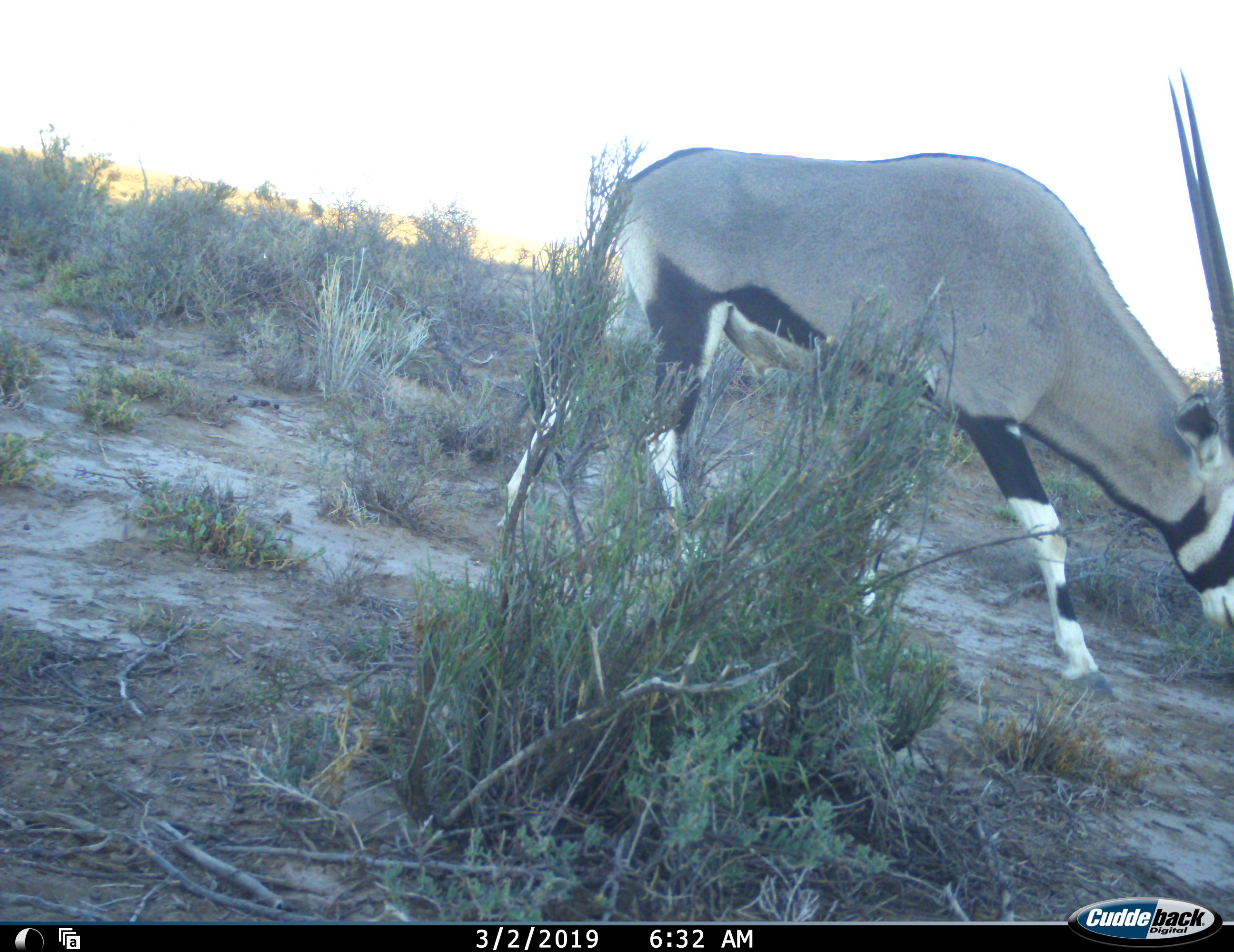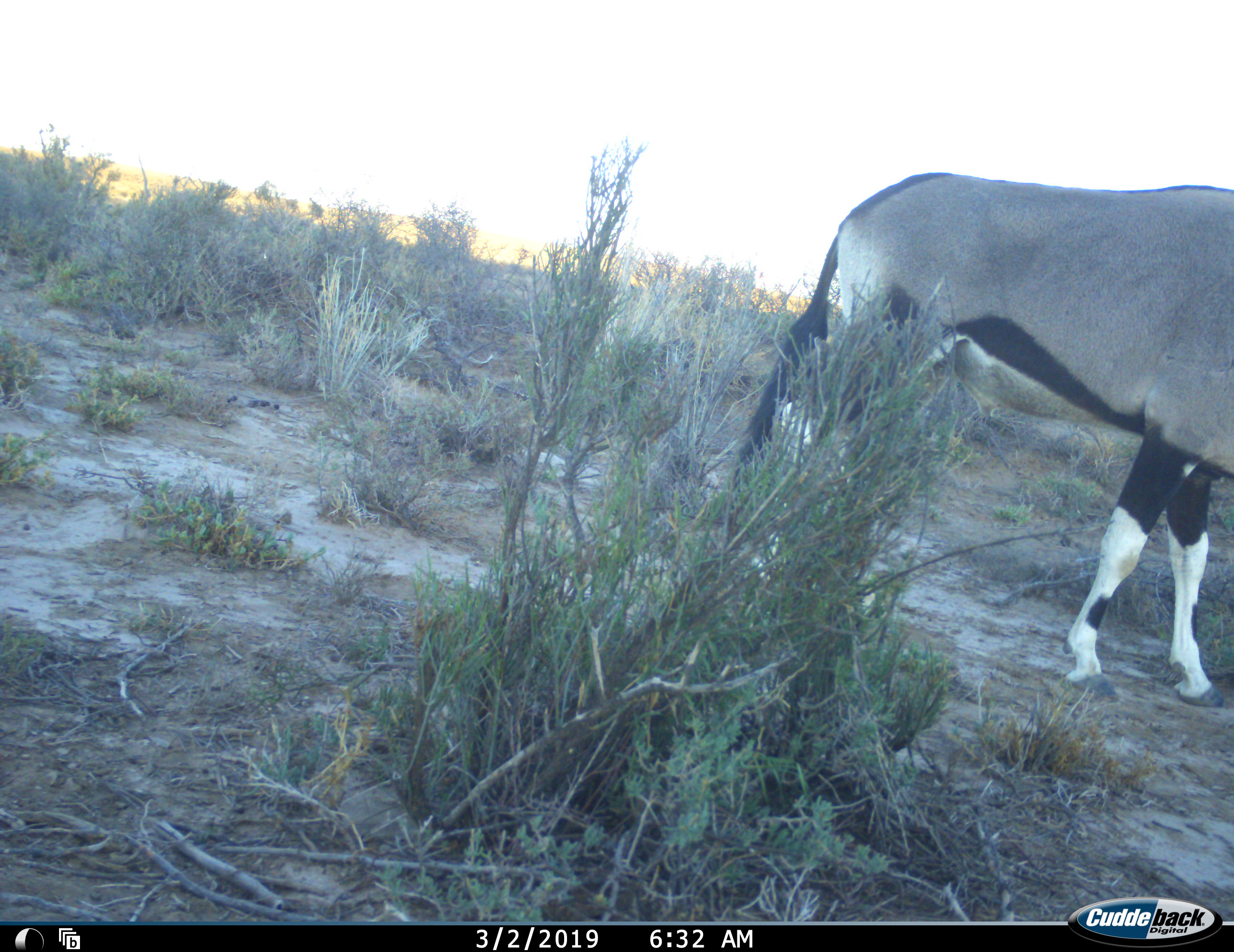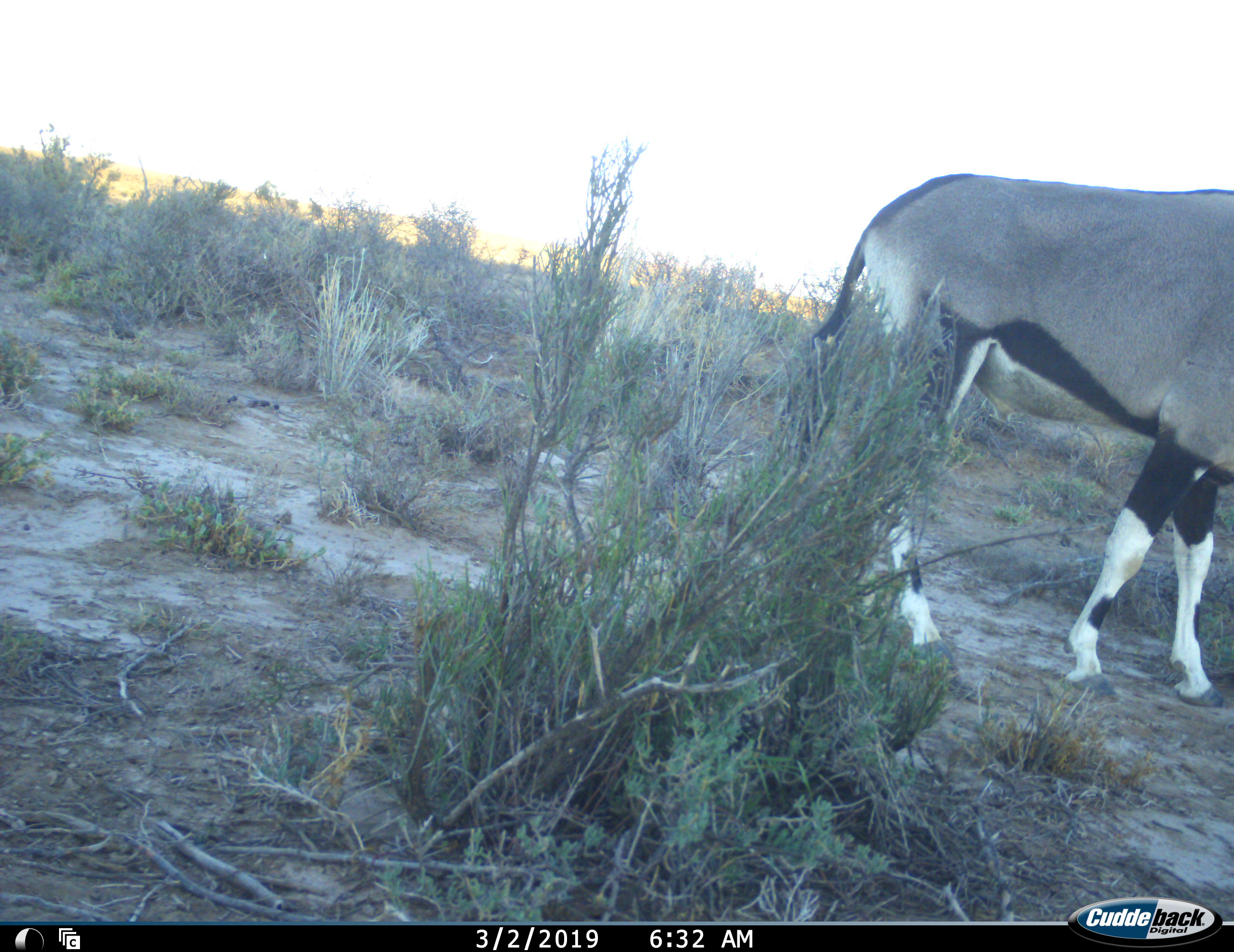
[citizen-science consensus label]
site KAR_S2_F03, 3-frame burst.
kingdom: Animalia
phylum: Chordata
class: Mammalia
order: Artiodactyla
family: Bovidae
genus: Oryx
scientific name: Oryx gazella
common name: gemsbok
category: oryx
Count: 1.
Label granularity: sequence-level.